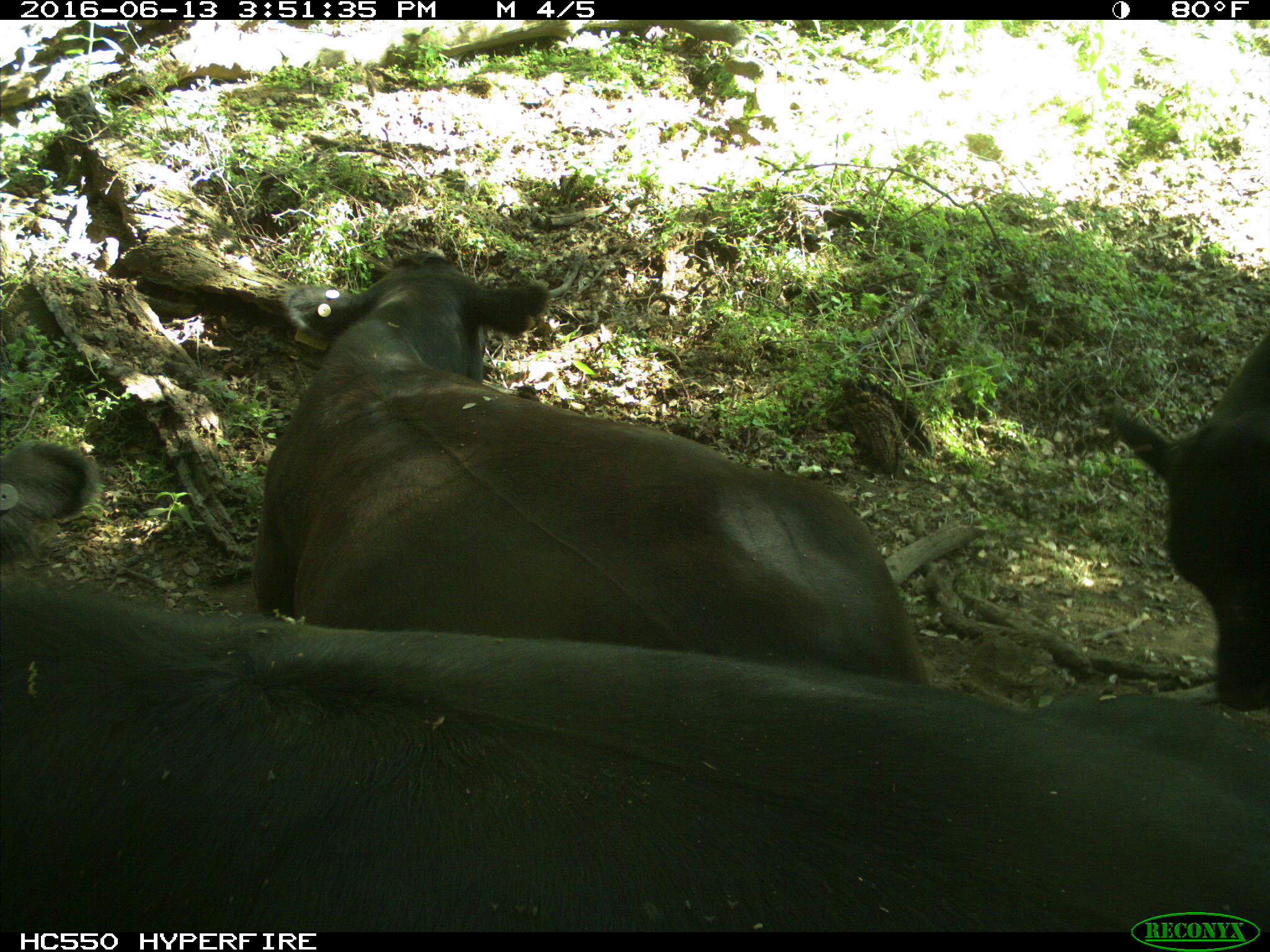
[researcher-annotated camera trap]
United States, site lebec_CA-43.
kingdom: Animalia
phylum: Chordata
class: Mammalia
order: Artiodactyla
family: Bovidae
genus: Bos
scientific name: Bos taurus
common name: domestic cow